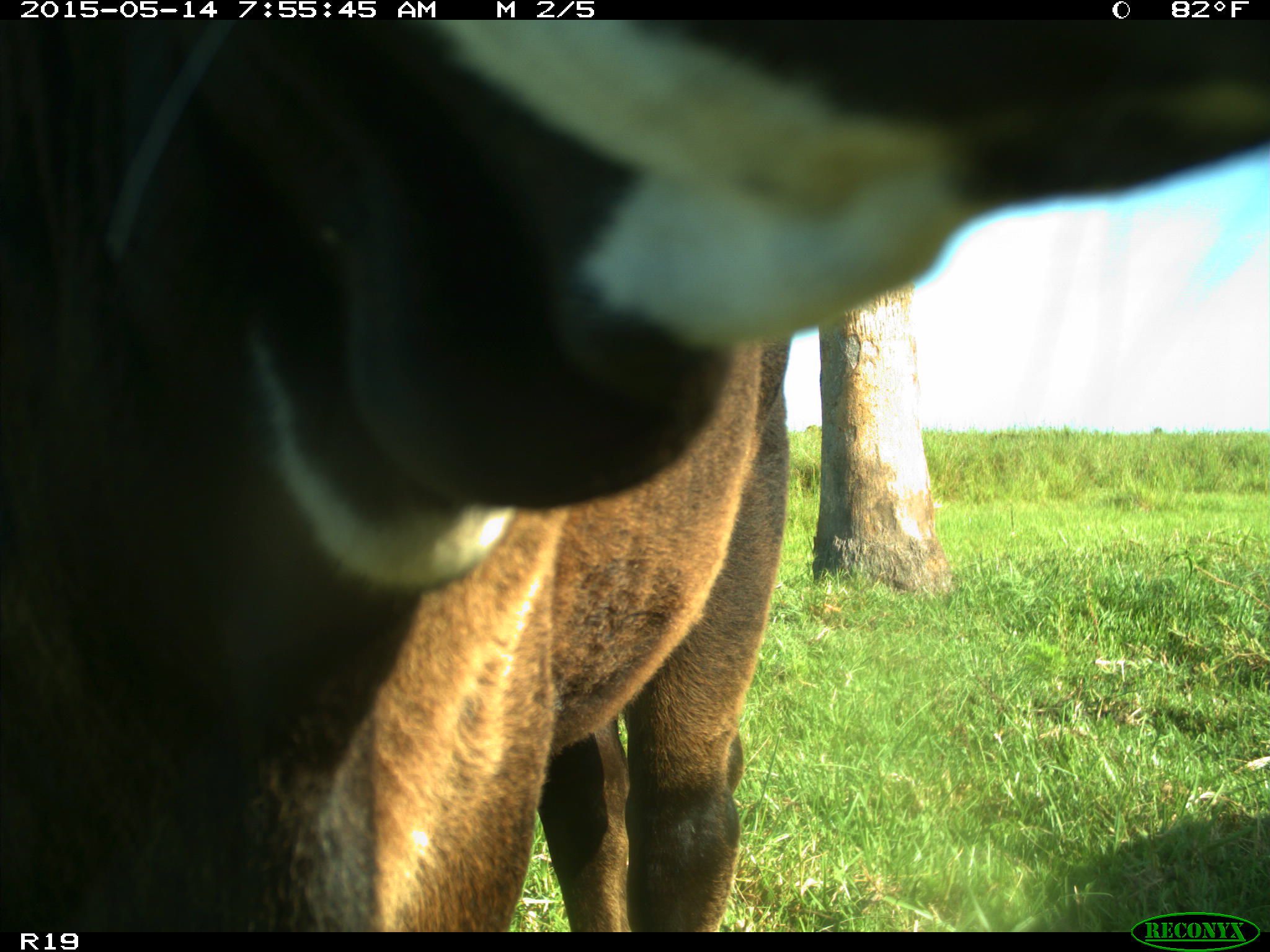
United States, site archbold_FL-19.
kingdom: Animalia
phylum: Chordata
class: Mammalia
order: Artiodactyla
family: Bovidae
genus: Bos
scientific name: Bos taurus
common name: domestic cow